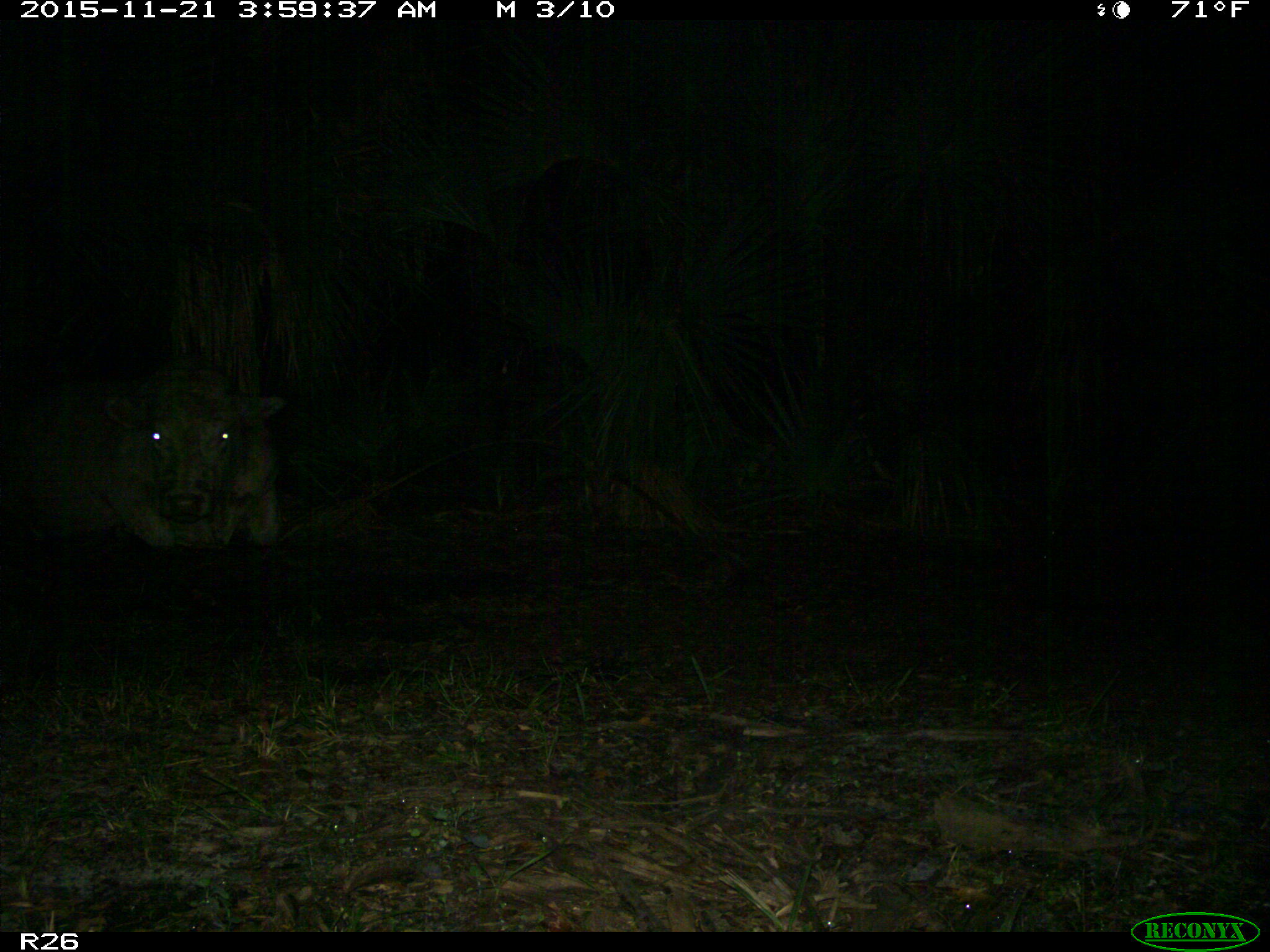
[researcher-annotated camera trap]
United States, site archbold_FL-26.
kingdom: Animalia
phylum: Chordata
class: Mammalia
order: Artiodactyla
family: Bovidae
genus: Bos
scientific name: Bos taurus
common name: domestic cow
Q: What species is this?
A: Bos taurus (domestic cow).